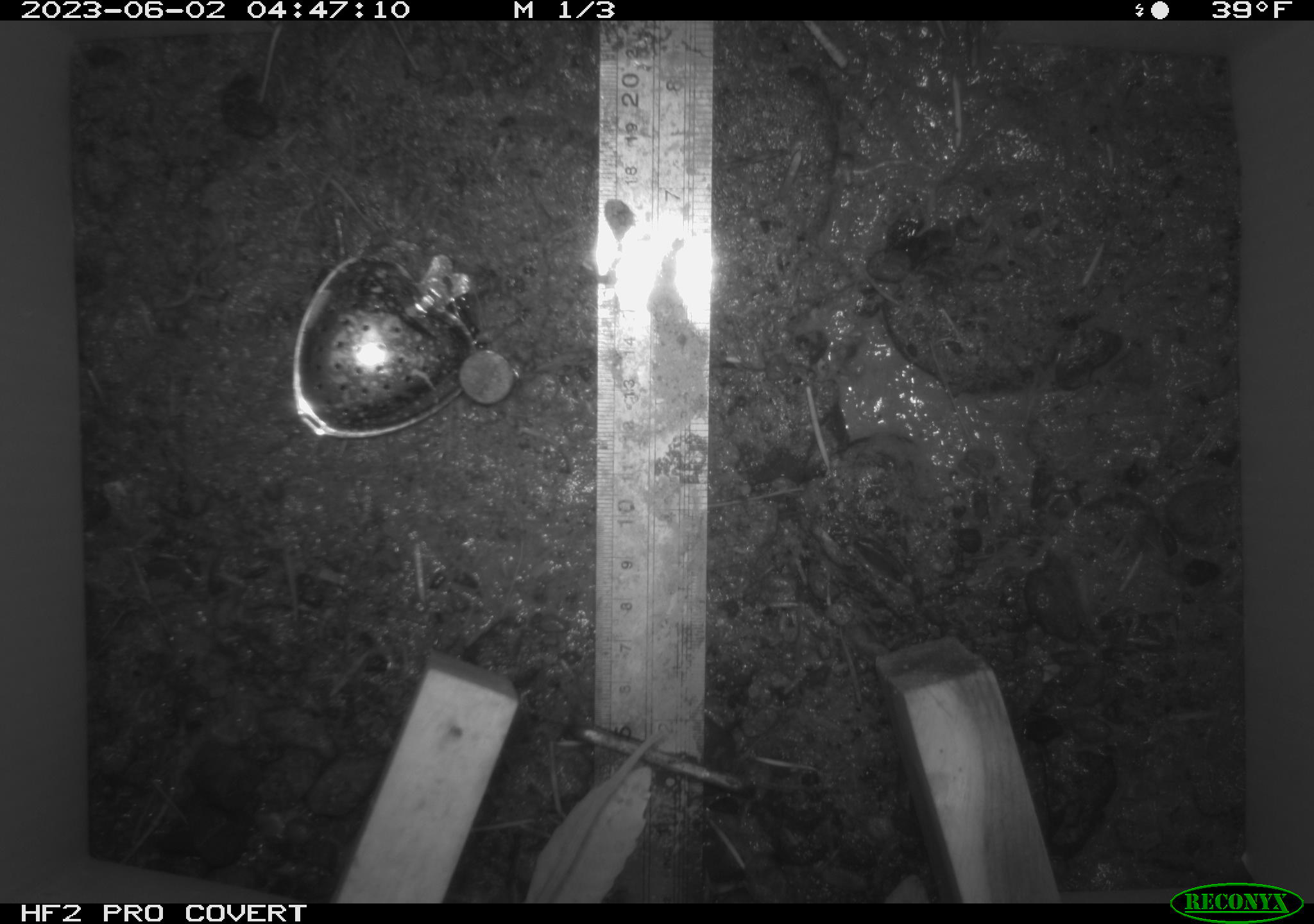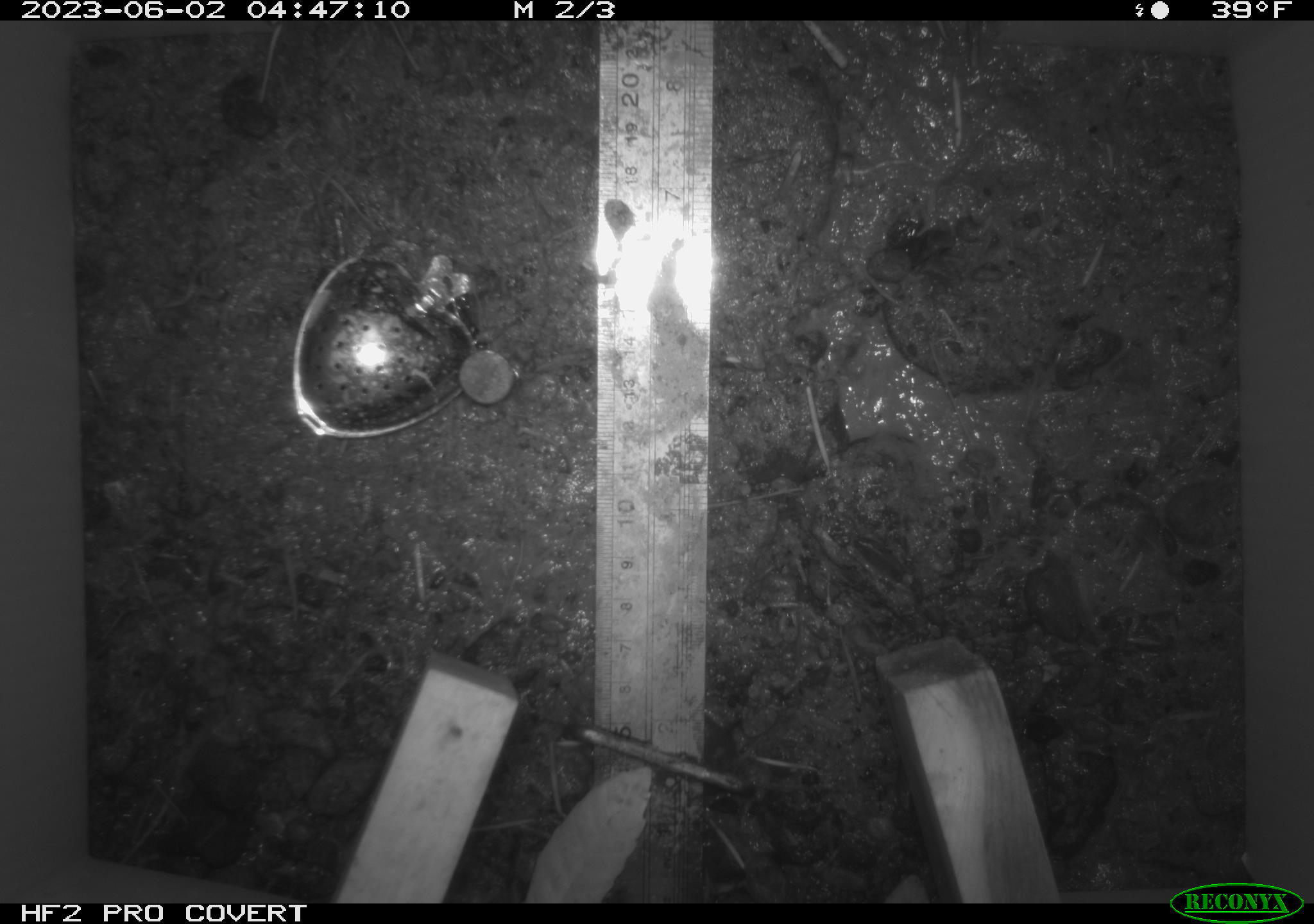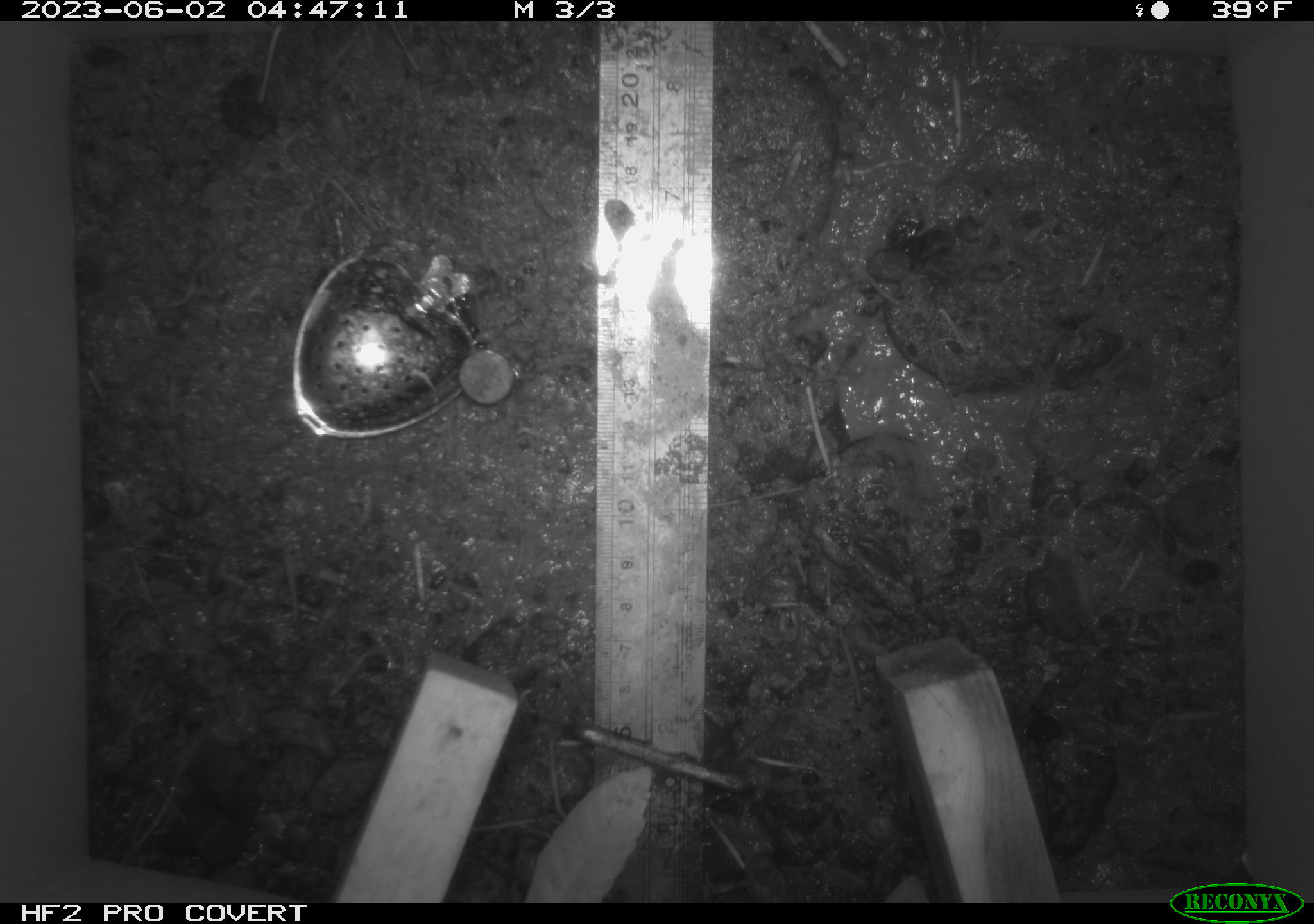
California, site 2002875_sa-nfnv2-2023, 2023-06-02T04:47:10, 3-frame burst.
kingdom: Animalia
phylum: Chordata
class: Mammalia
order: Rodentia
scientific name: Rodentia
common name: mouse species